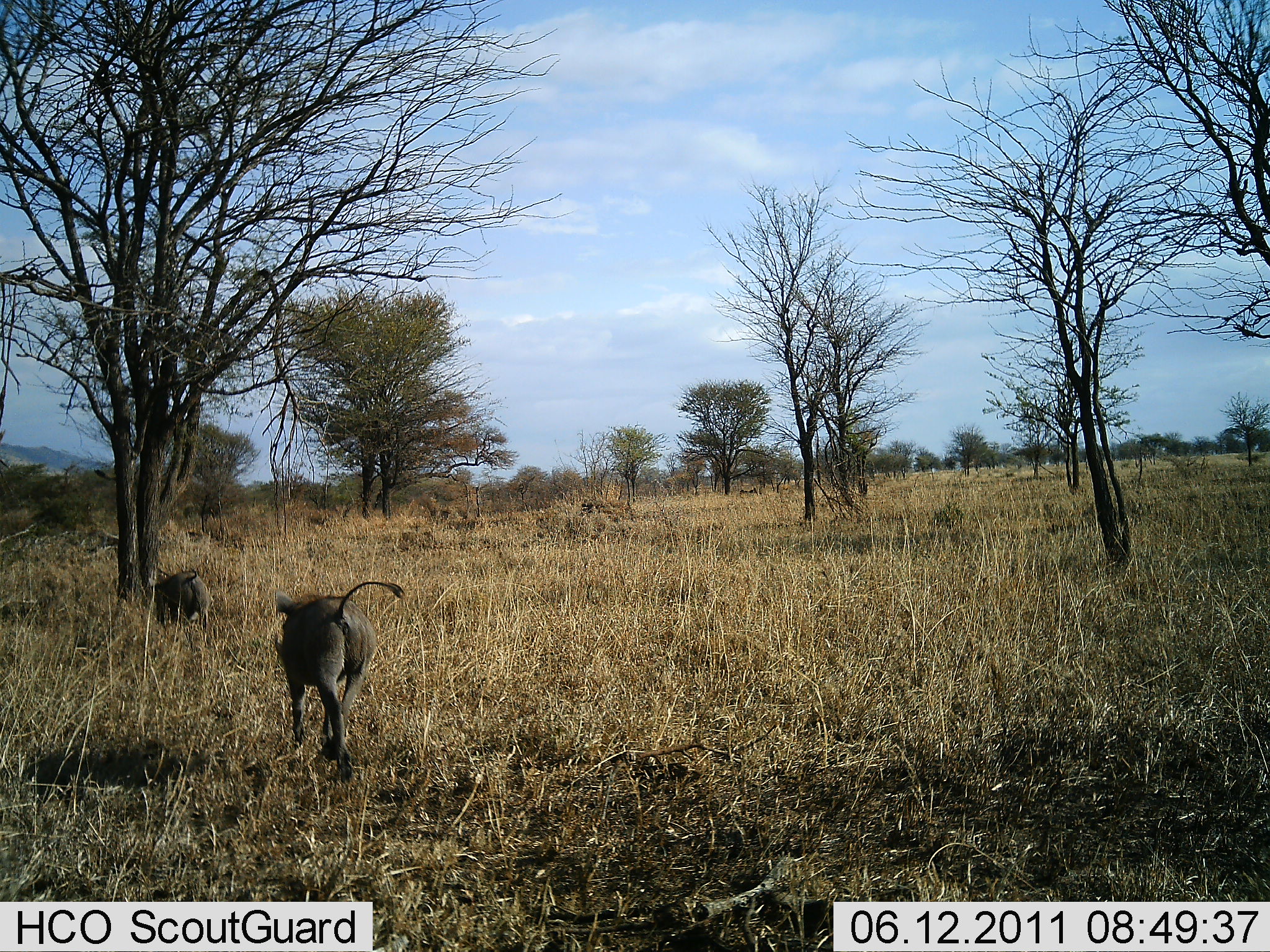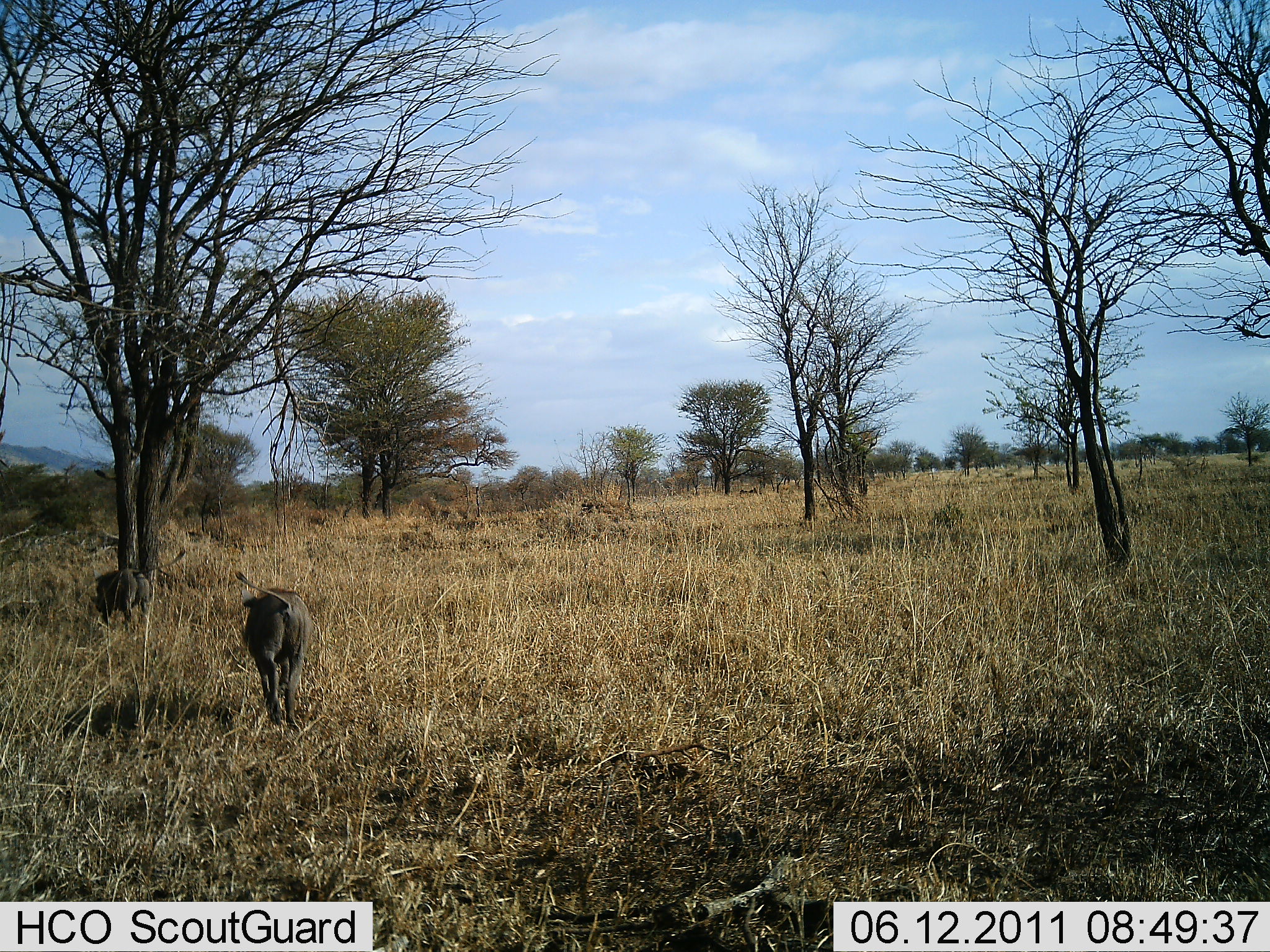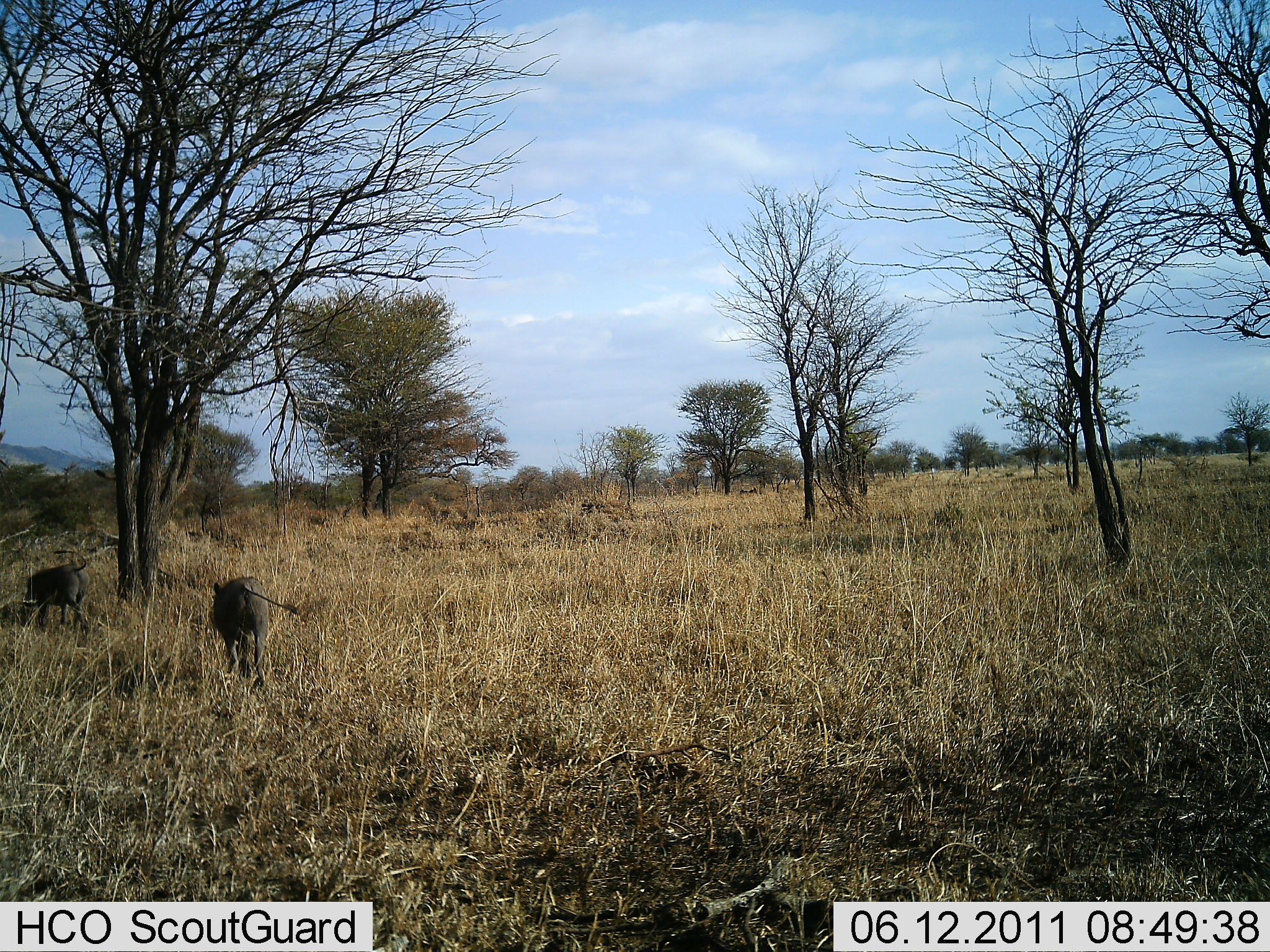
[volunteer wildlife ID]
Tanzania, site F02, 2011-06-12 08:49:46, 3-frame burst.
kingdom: Animalia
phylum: Chordata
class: Mammalia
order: Artiodactyla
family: Suidae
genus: Phacochoerus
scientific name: Phacochoerus africanus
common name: warthog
Warthog (Phacochoerus africanus), count 2. Behavior (volunteer vote fractions): standing 9%, resting 0%, moving 100%, interacting 0%. Young present (vote fraction): 0%. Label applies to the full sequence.